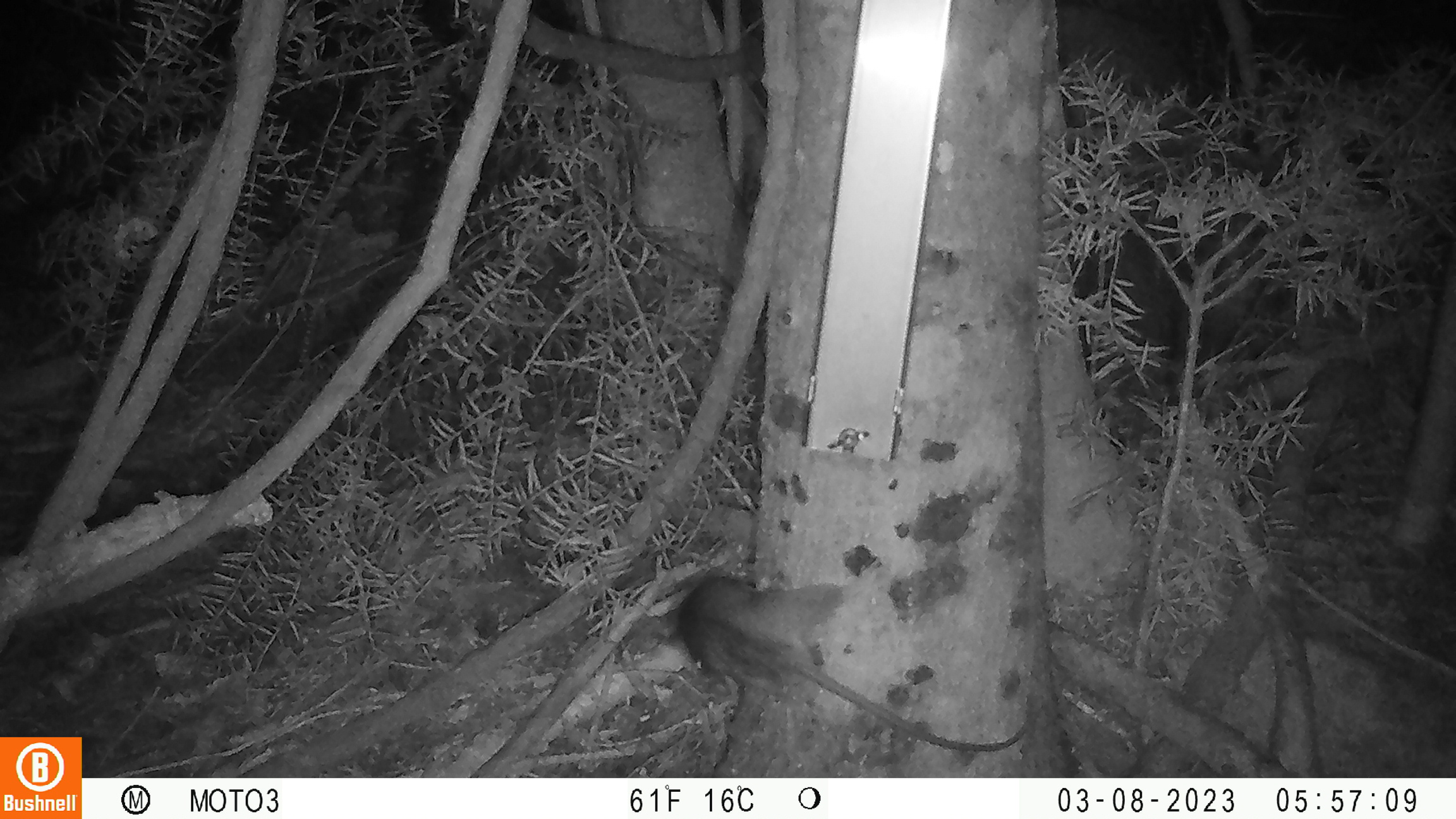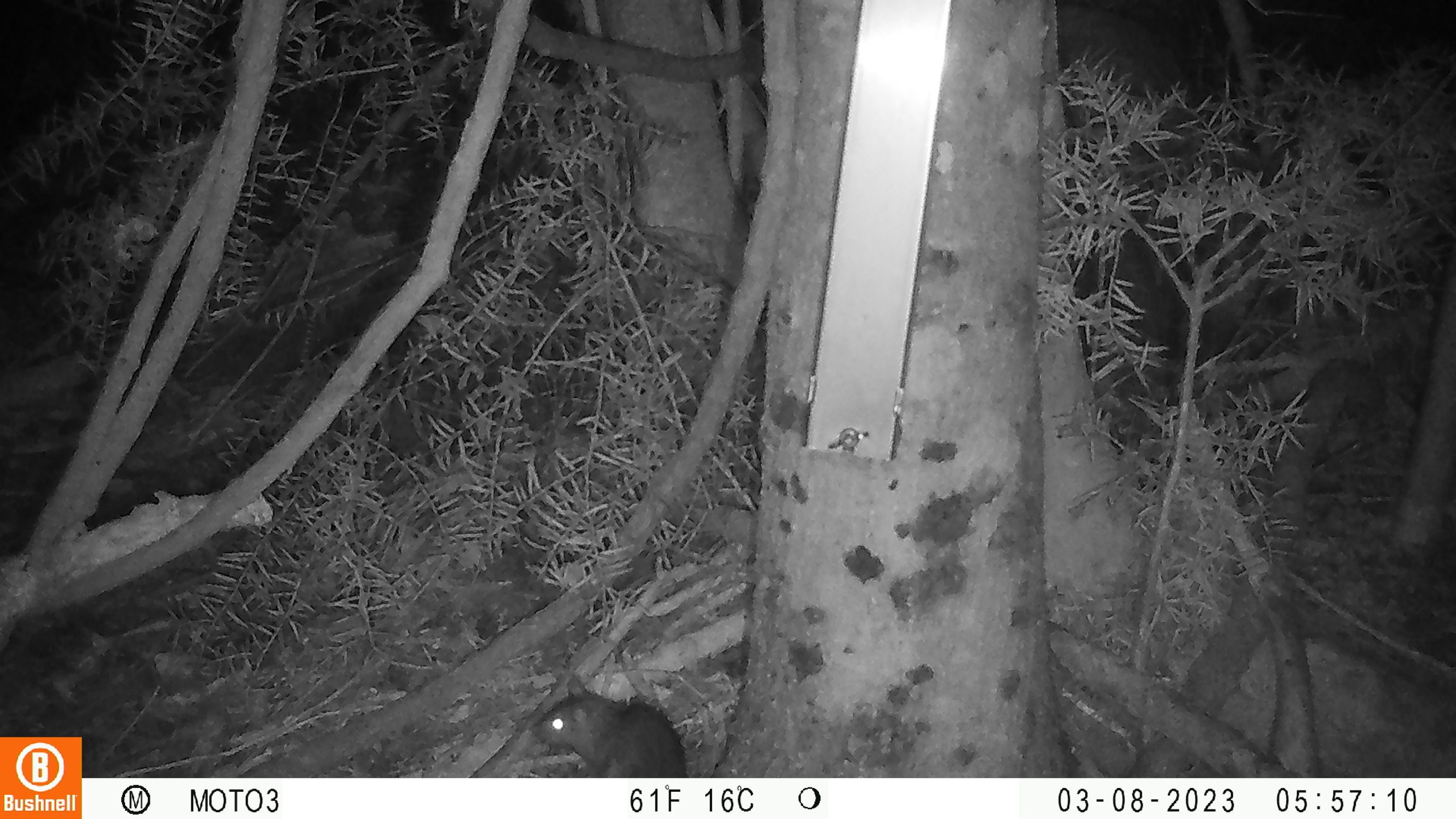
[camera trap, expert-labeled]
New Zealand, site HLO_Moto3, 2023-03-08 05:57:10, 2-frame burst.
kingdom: Animalia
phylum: Chordata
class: Mammalia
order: Rodentia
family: Muridae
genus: Rattus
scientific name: Rattus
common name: rat